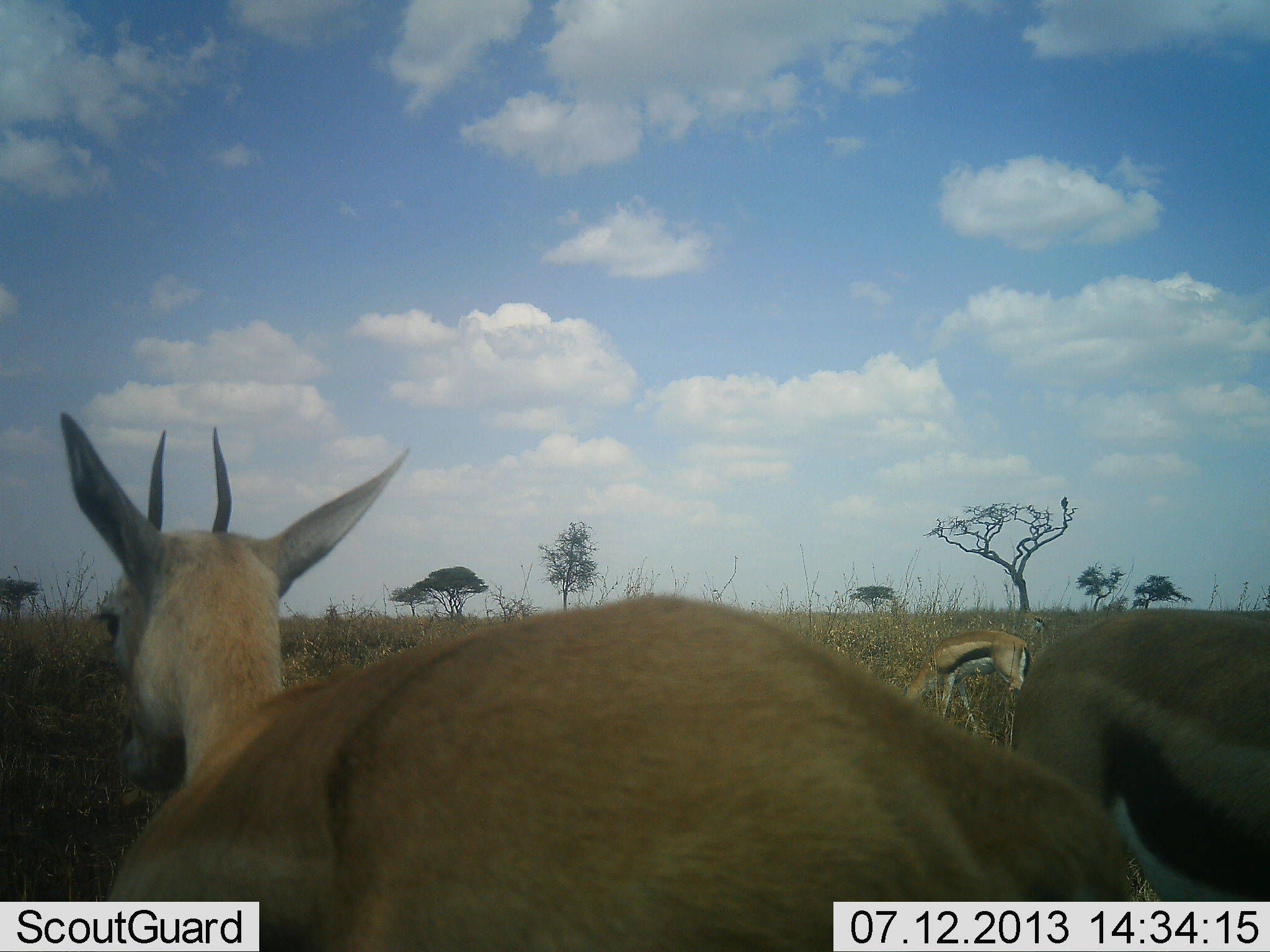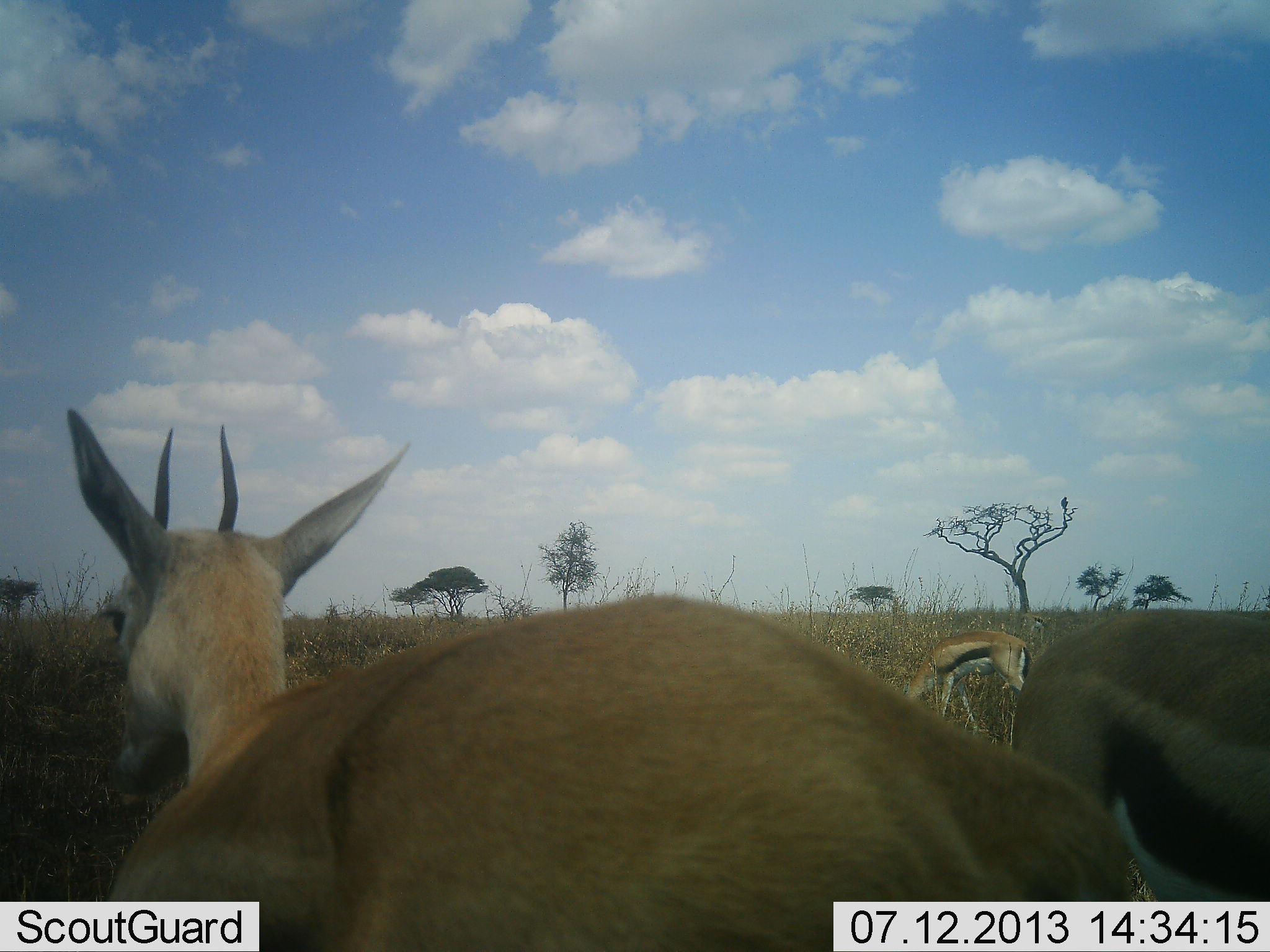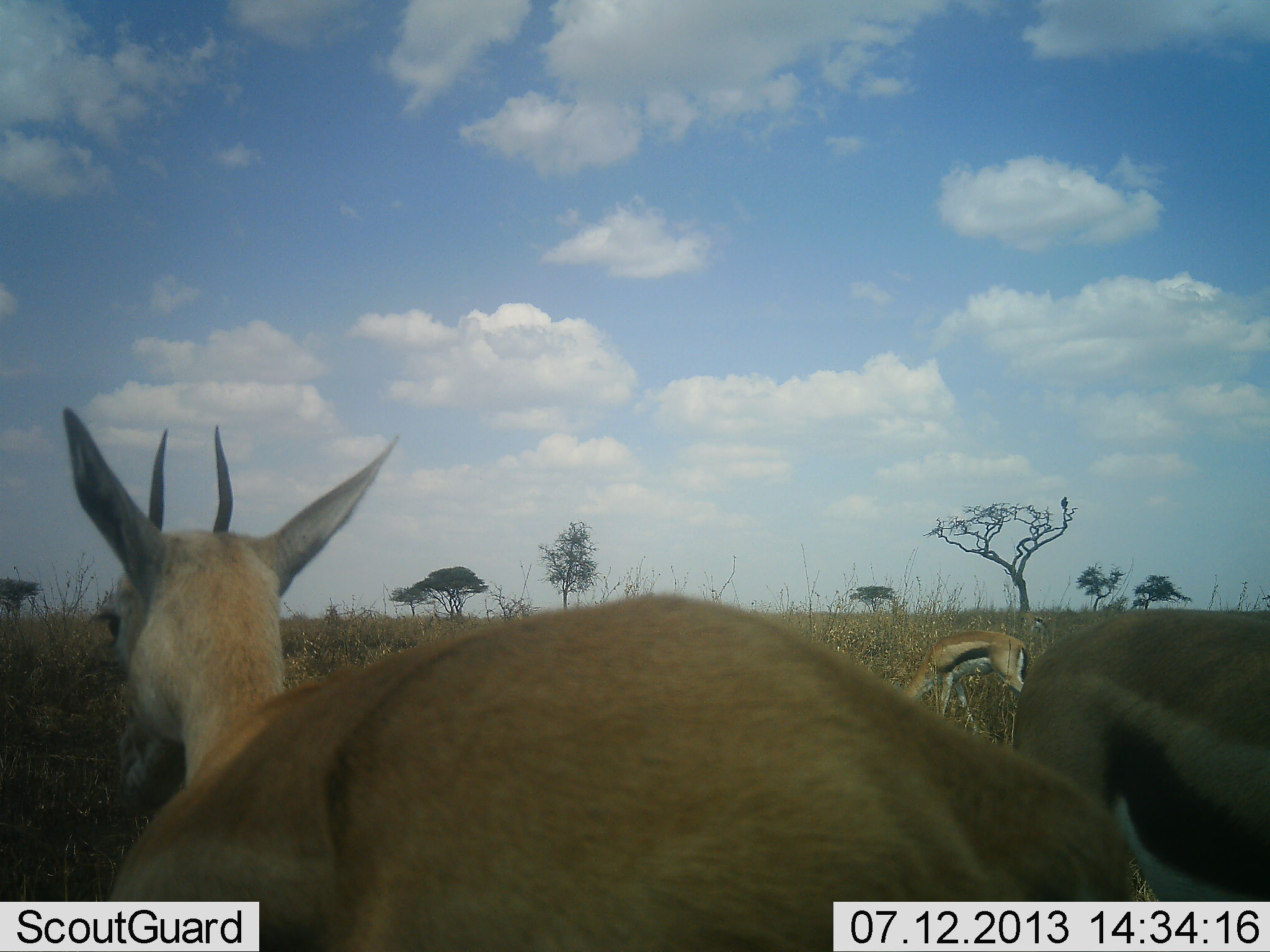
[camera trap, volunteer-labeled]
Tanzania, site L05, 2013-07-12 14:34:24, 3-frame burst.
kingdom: Animalia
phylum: Chordata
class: Mammalia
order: Artiodactyla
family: Bovidae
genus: Eudorcas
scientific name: Eudorcas thomsonii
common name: thomson's gazelle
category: gazellethomsons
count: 3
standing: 67%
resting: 0%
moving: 0%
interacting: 11%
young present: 0%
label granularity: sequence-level